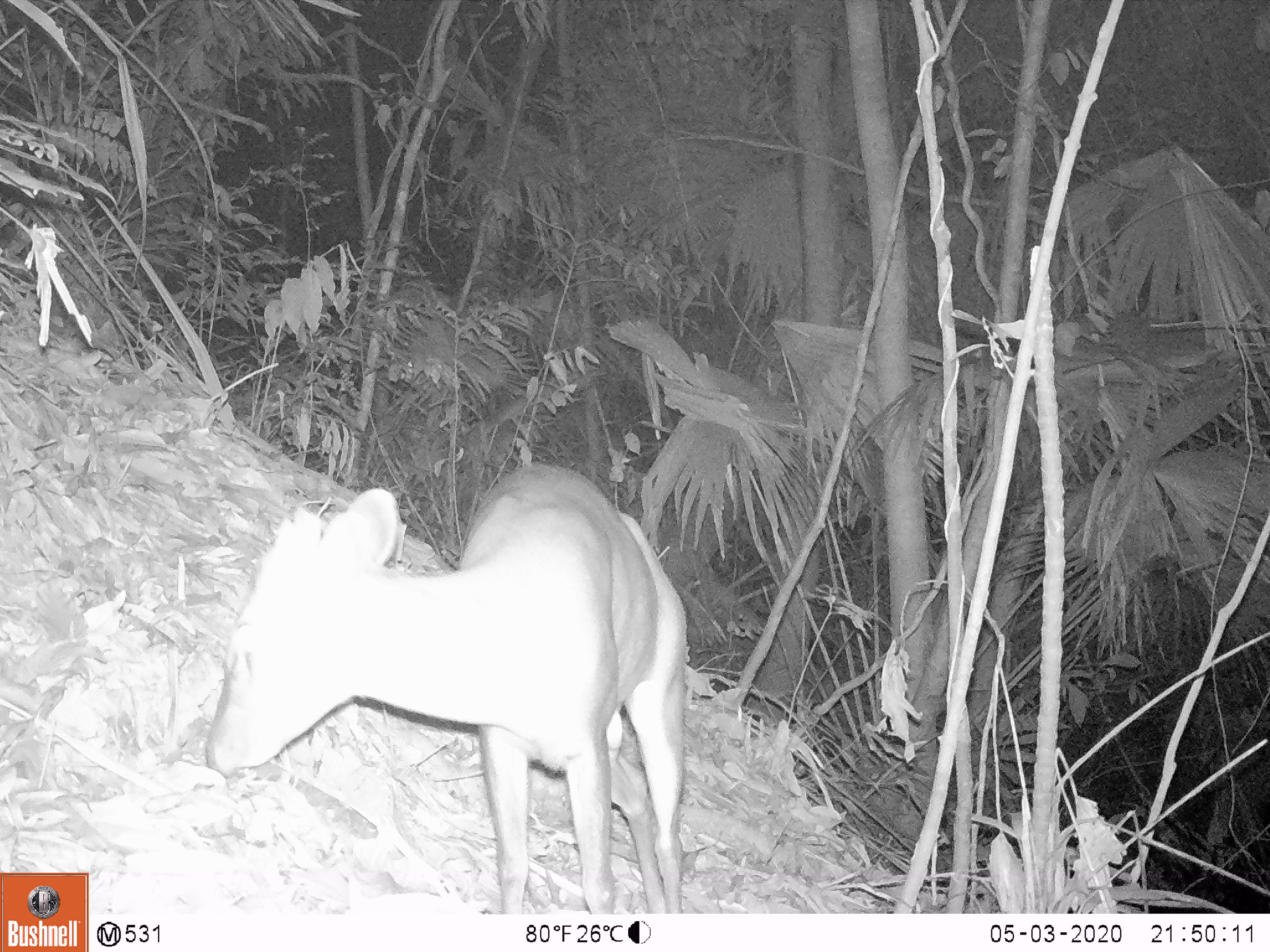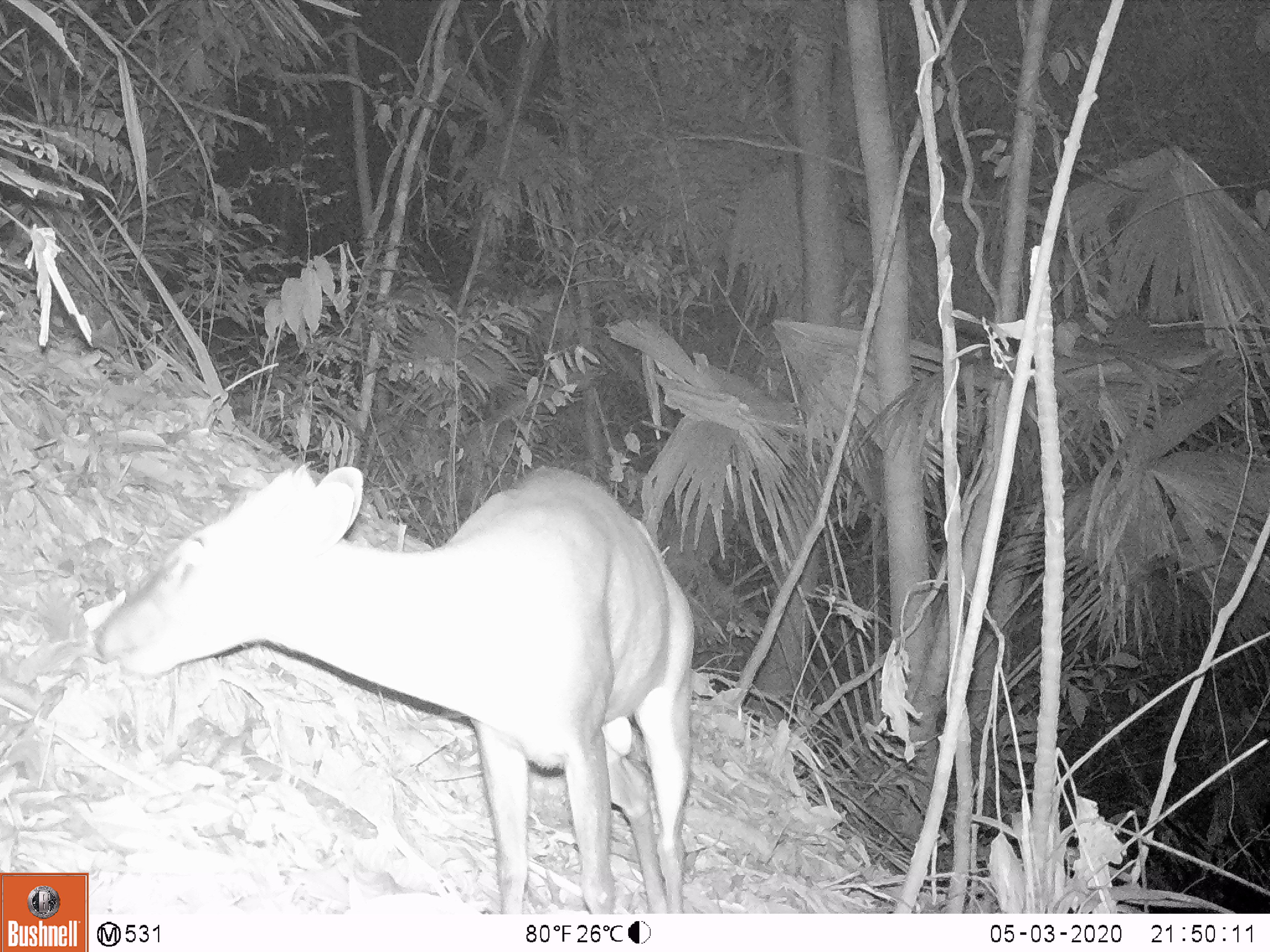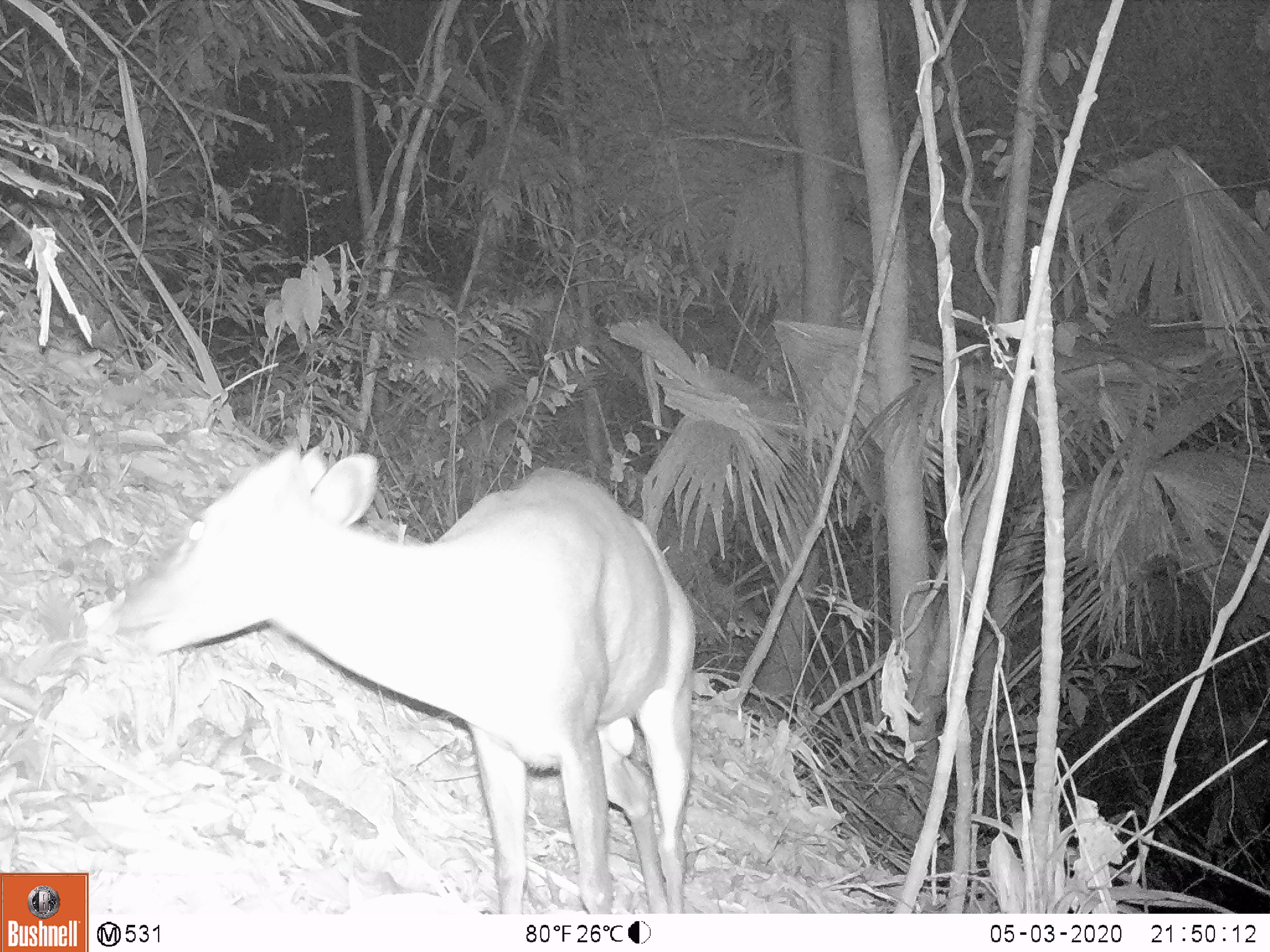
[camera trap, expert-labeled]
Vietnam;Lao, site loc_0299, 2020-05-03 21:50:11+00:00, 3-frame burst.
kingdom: Animalia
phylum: Chordata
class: Mammalia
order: Artiodactyla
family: Cervidae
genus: Muntiacus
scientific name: Muntiacus rooseveltorum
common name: roosevelt's muntjac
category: roosevelts muntjac group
Roosevelts muntjac group (roosevelt's muntjac) (Muntiacus rooseveltorum). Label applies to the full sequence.